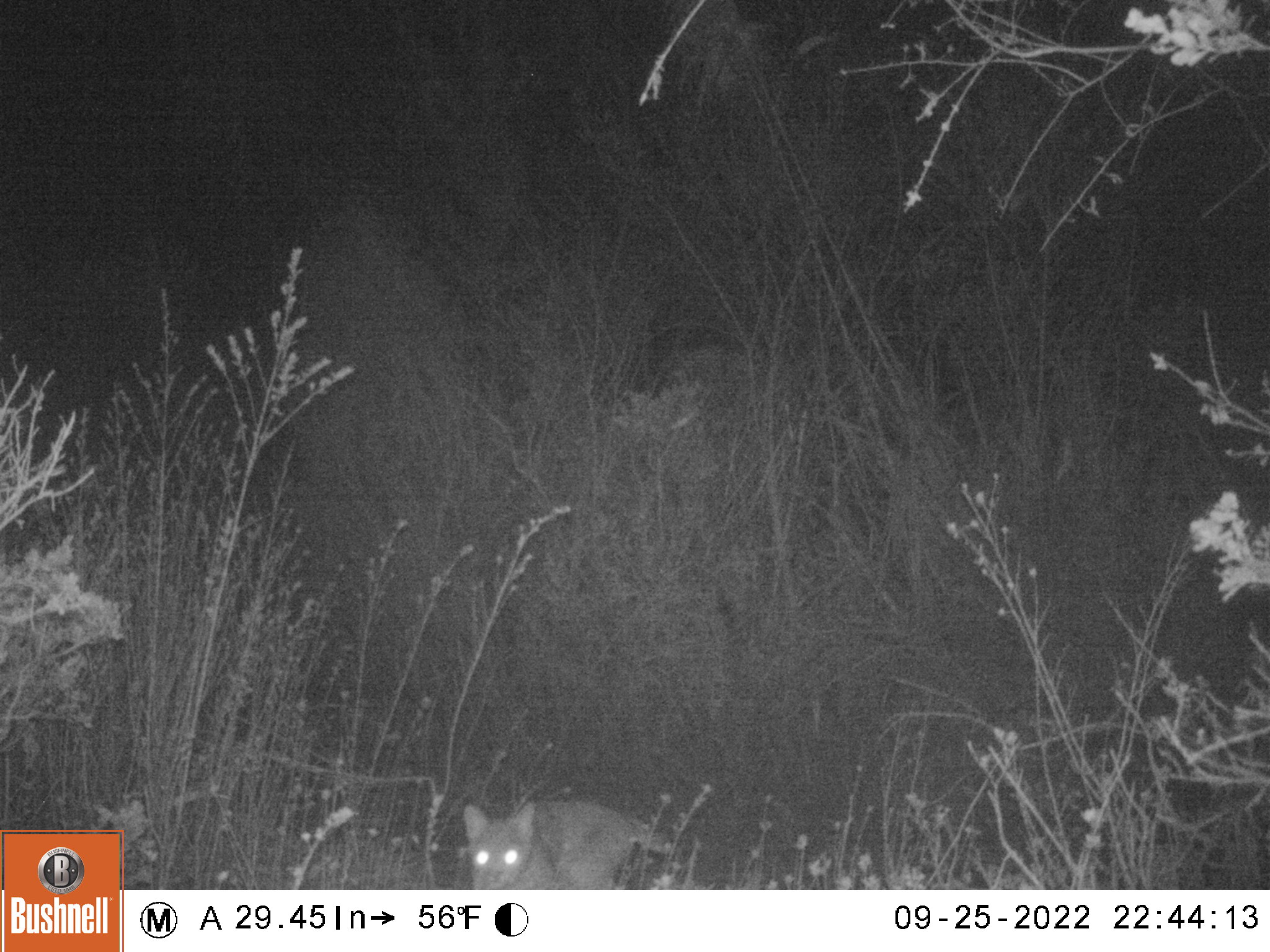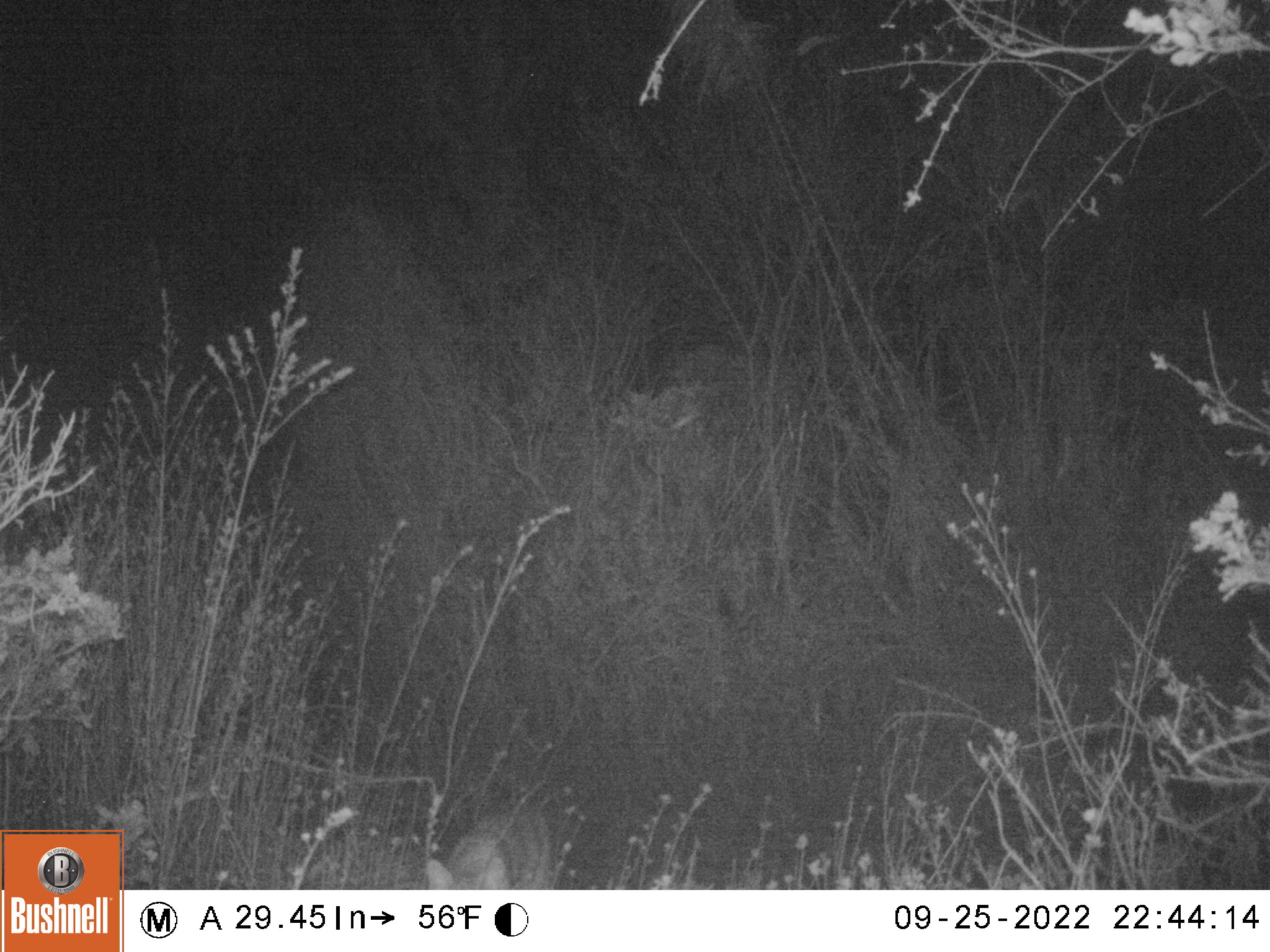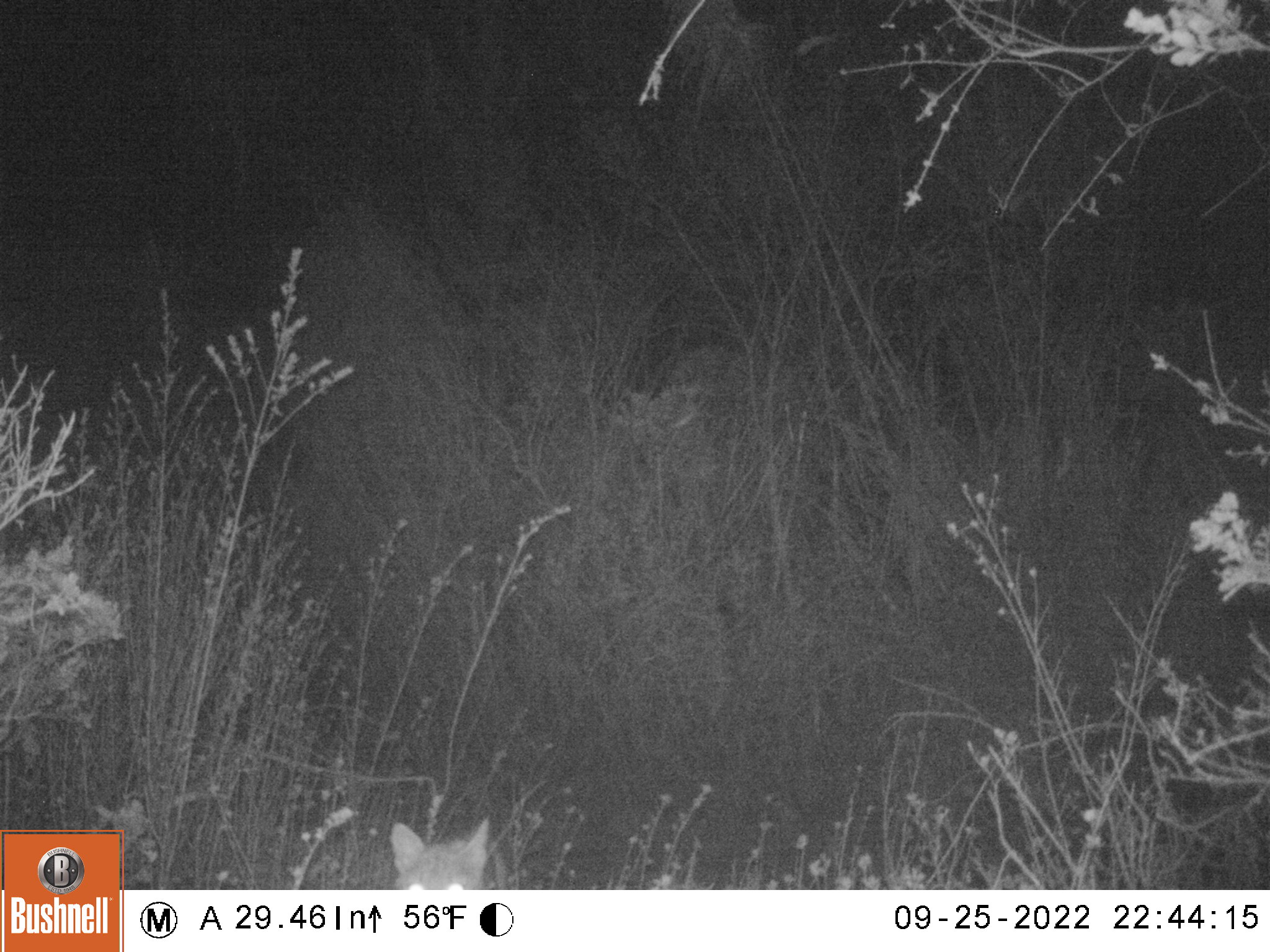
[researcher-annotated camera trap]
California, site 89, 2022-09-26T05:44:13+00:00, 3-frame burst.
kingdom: Animalia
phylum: Chordata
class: Mammalia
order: Carnivora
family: Felidae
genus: Lynx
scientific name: Lynx rufus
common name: bobcat